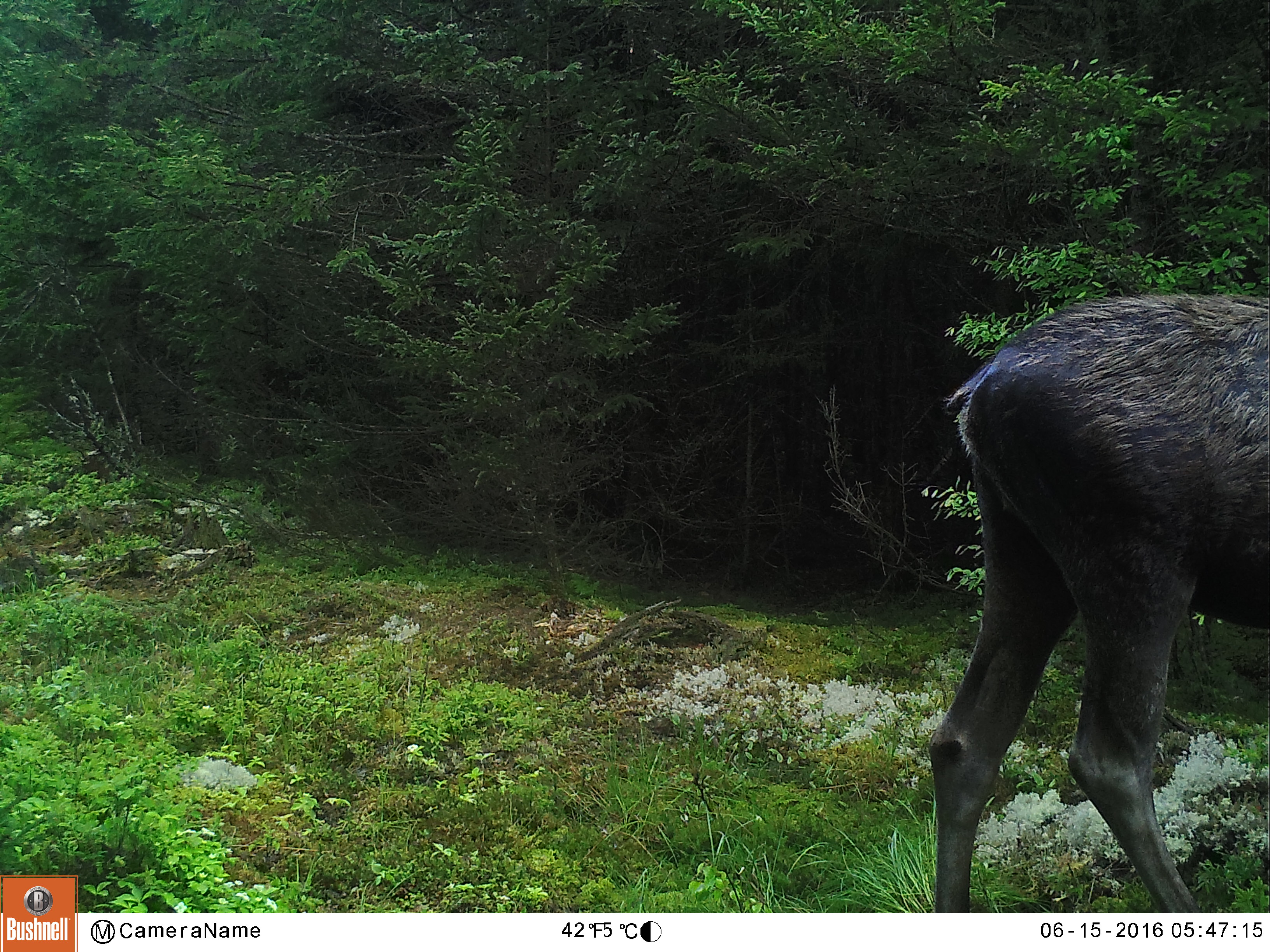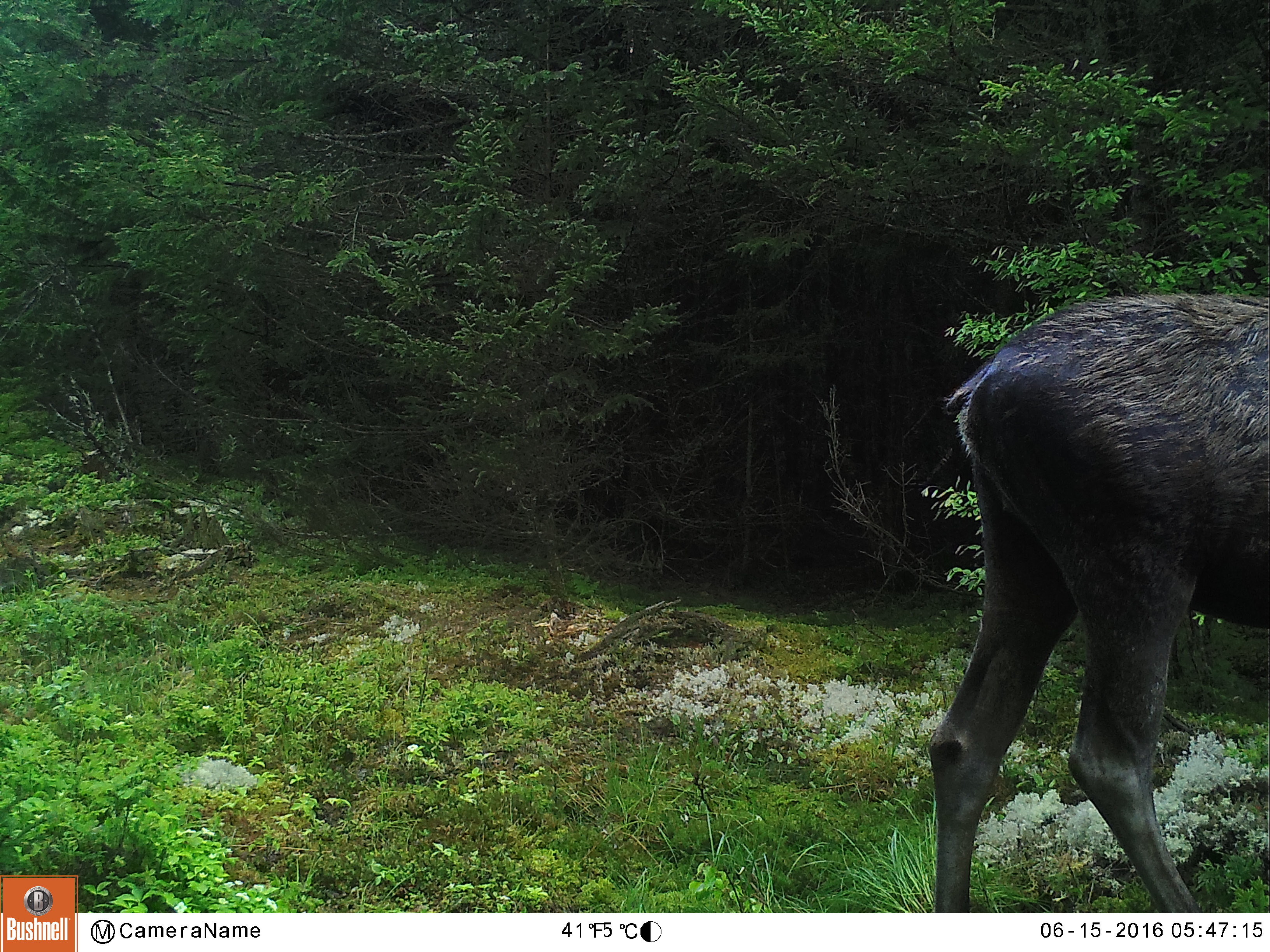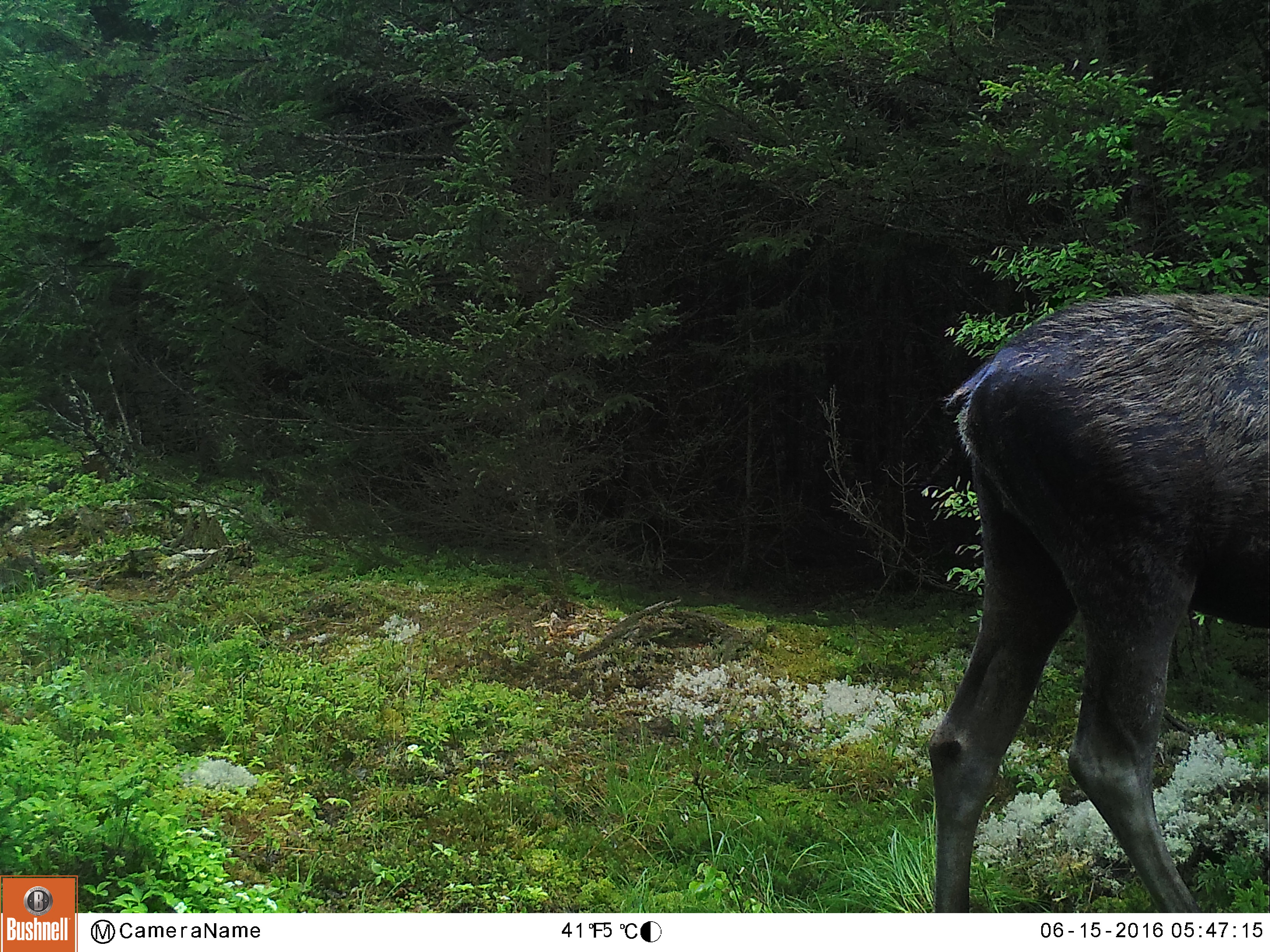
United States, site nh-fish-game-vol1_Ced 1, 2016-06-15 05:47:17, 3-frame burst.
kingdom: Animalia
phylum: Chordata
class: Mammalia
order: Artiodactyla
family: Cervidae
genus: Alces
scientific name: Alces alces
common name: moose